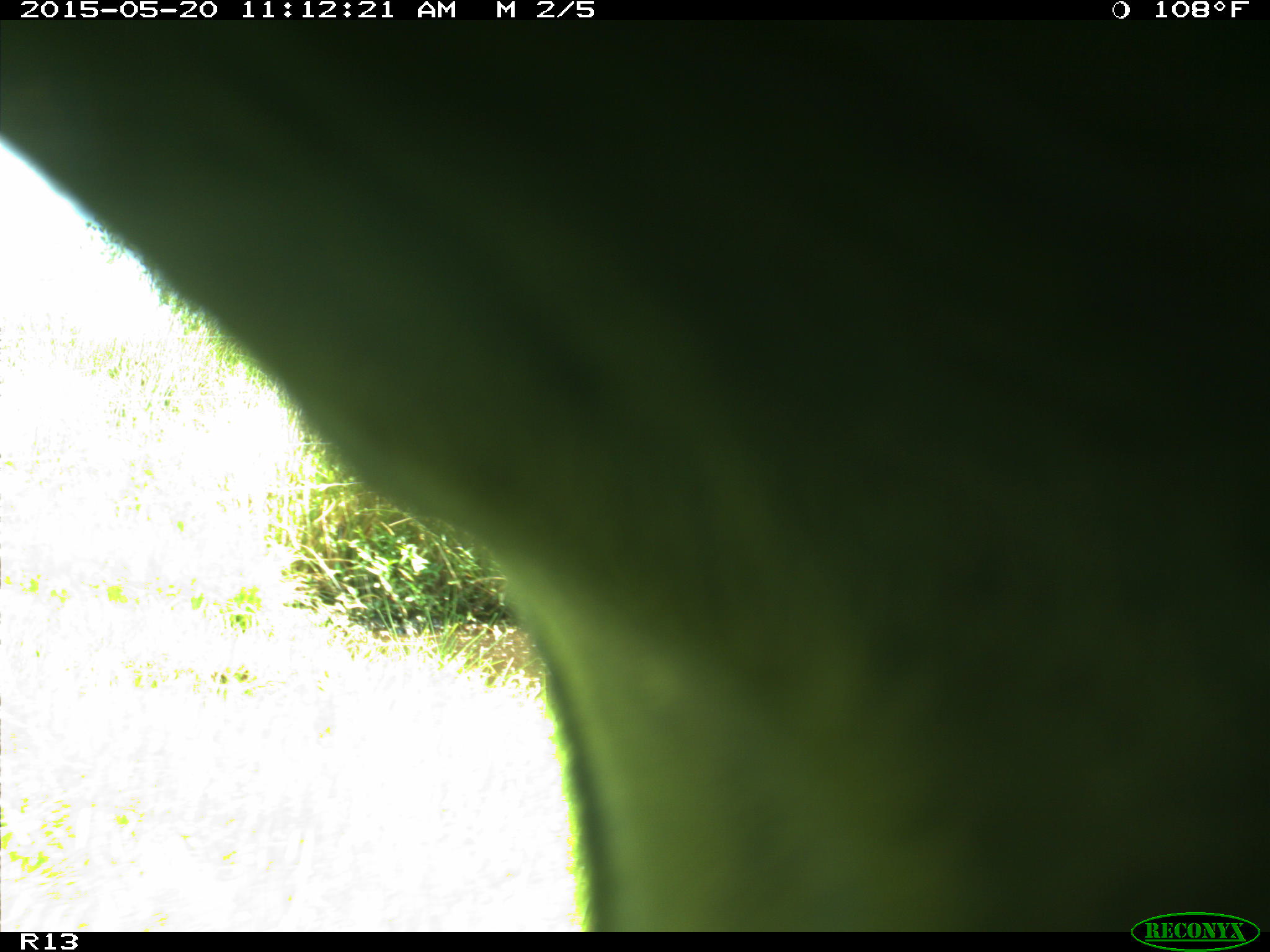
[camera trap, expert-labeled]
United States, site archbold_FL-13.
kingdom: Animalia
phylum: Chordata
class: Mammalia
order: Artiodactyla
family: Bovidae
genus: Bos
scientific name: Bos taurus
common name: domestic cow